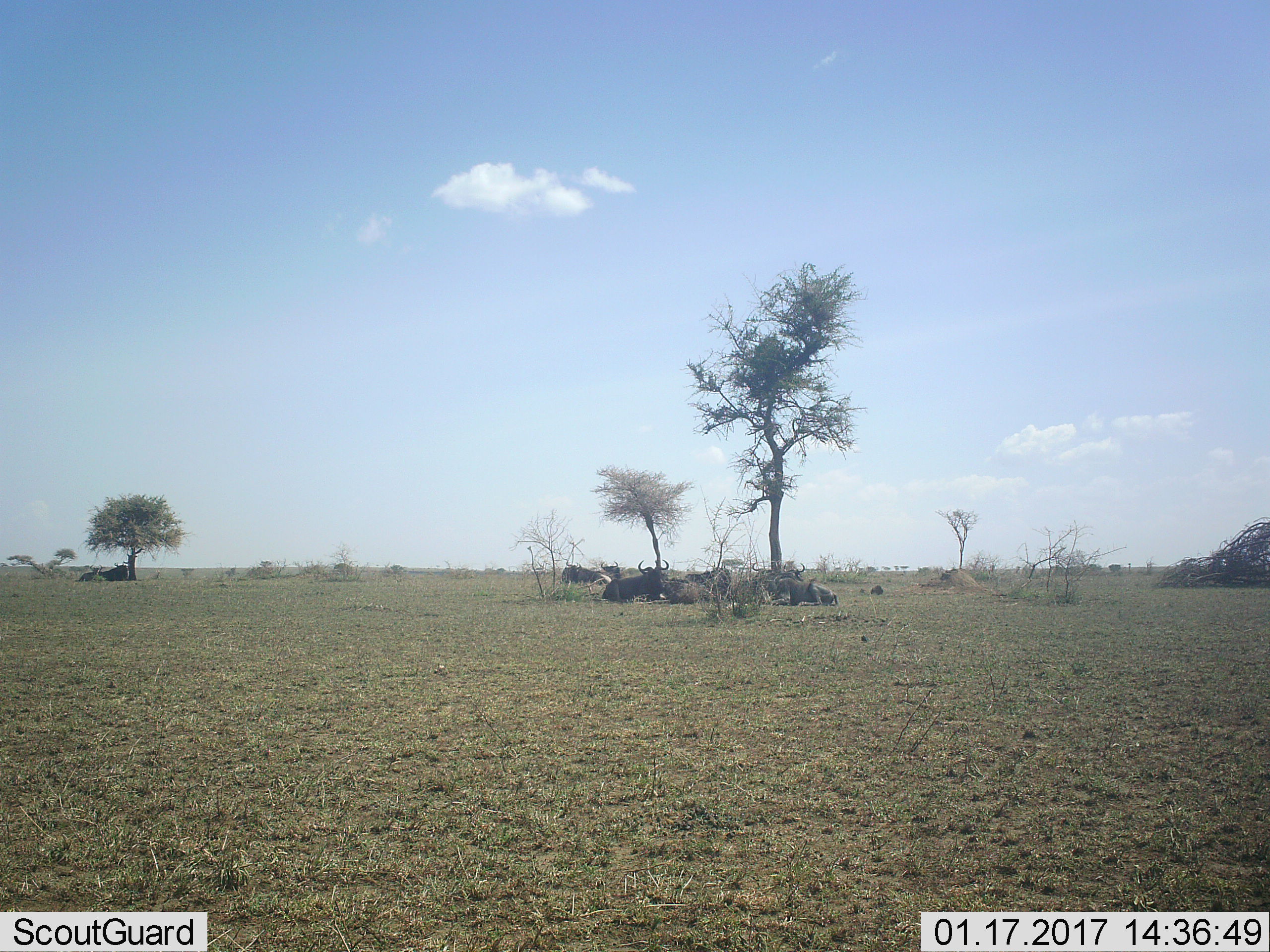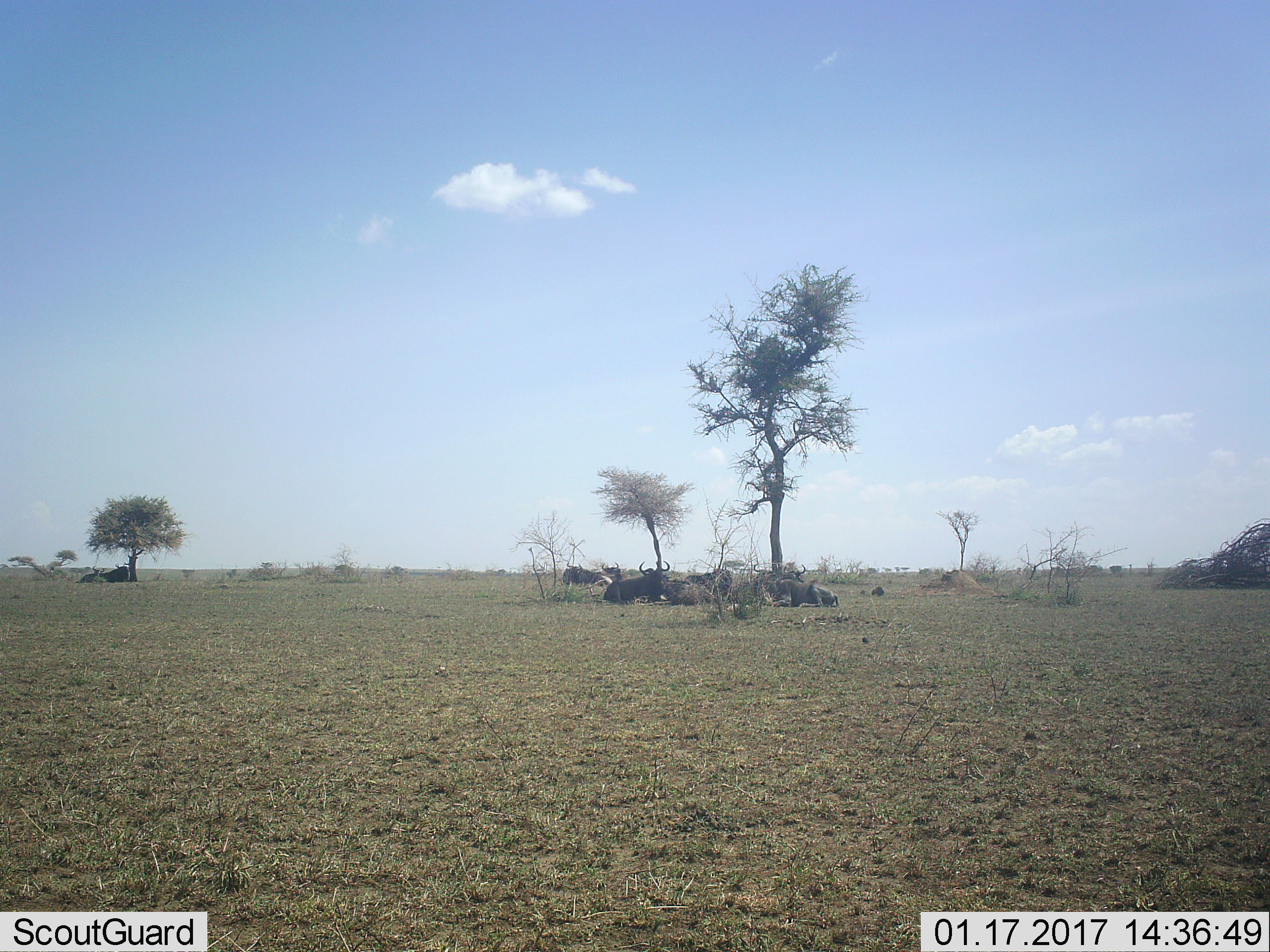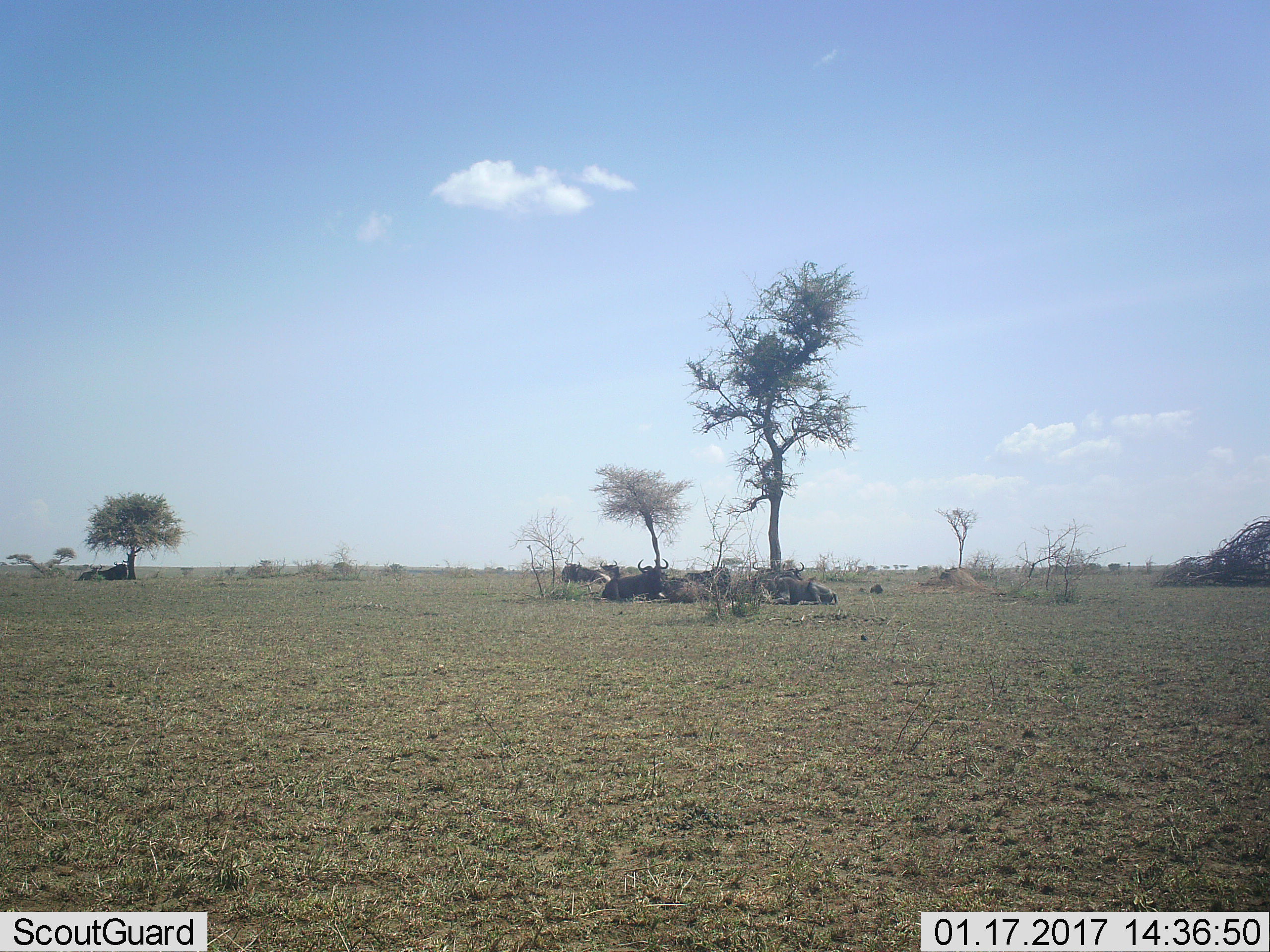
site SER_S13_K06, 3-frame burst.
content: unidentified animal